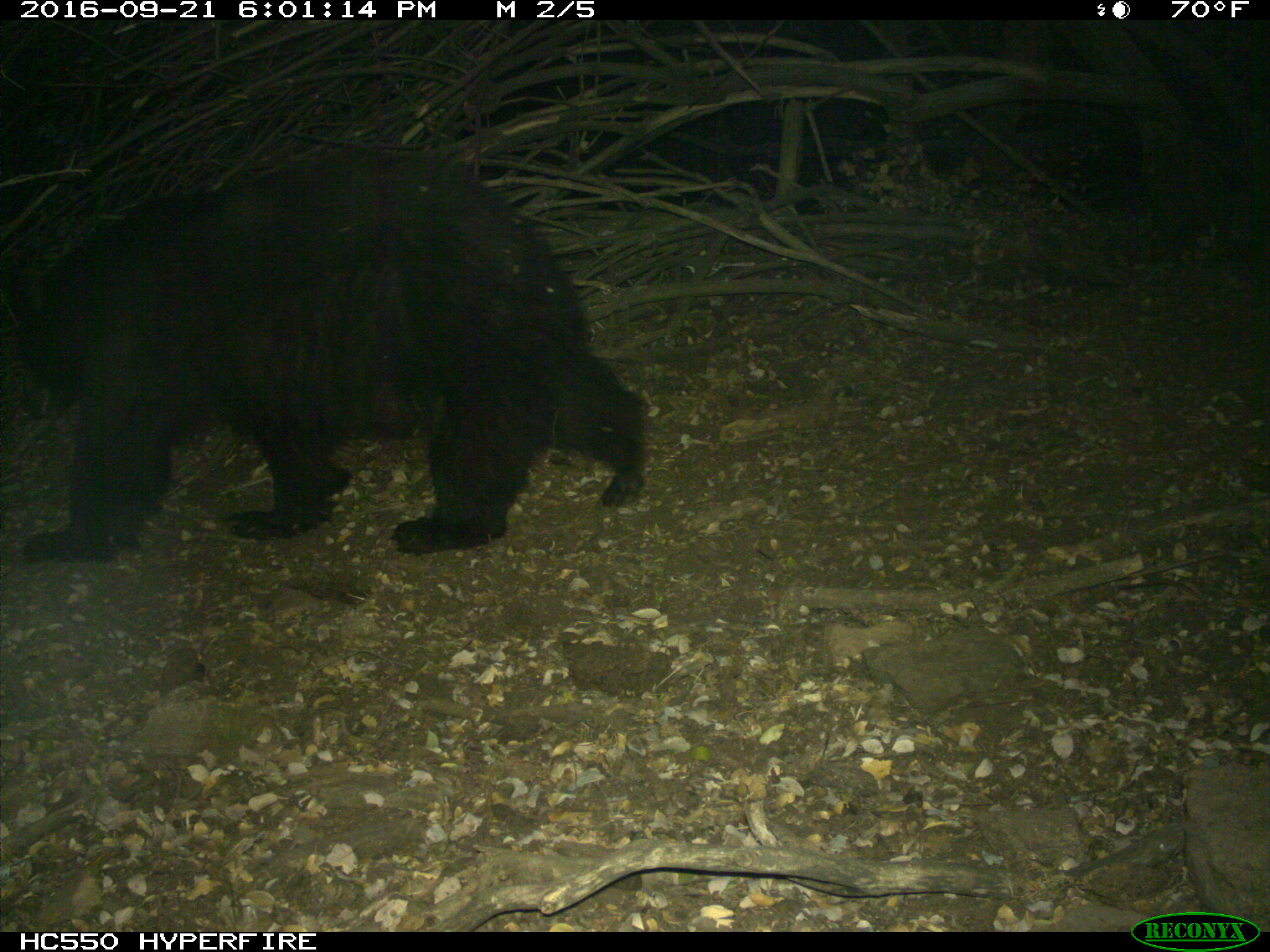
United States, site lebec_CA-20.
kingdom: Animalia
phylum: Chordata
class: Mammalia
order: Carnivora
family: Ursidae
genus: Ursus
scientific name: Ursus americanus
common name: american black bear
Ursus americanus (american black bear).